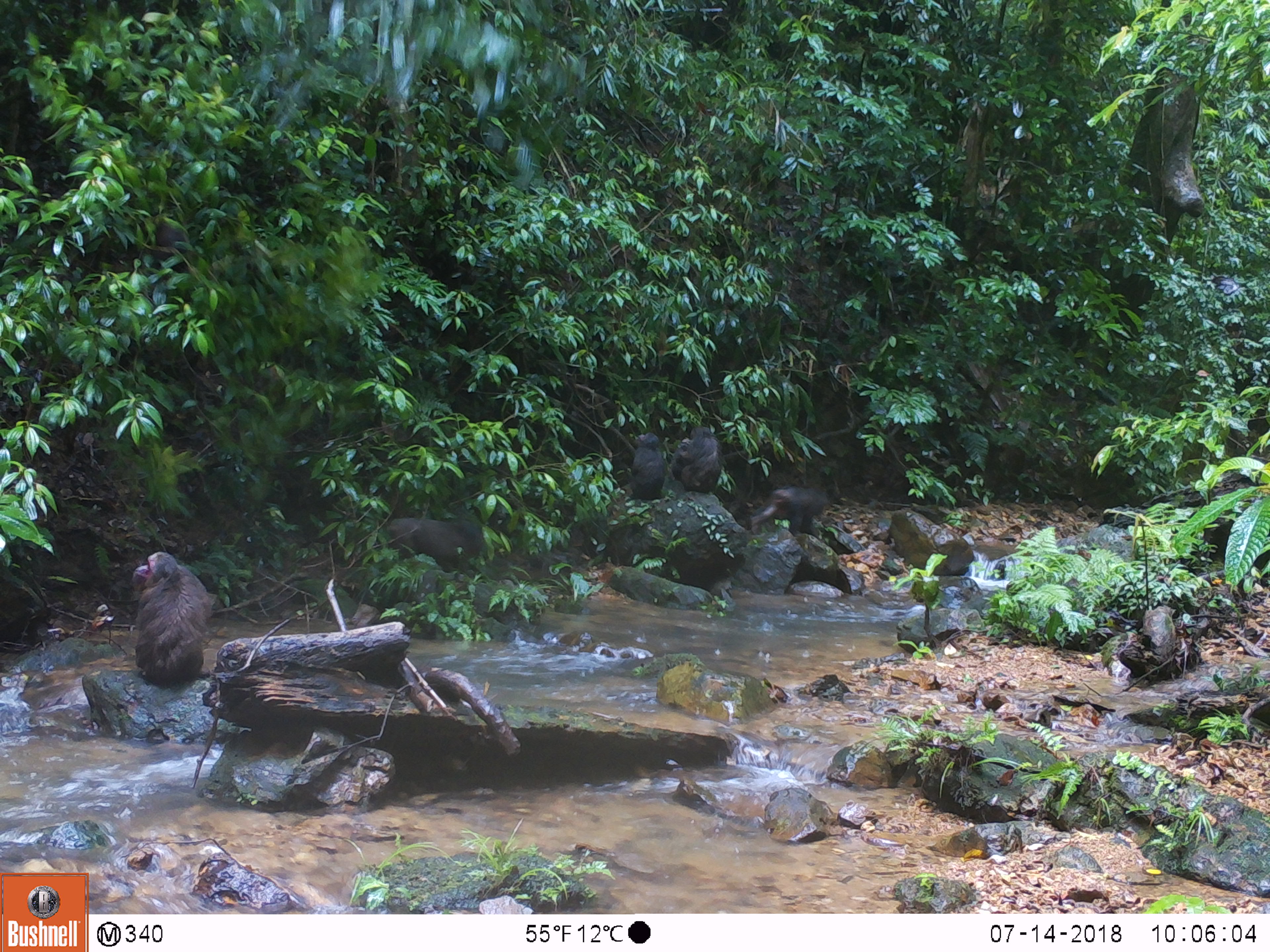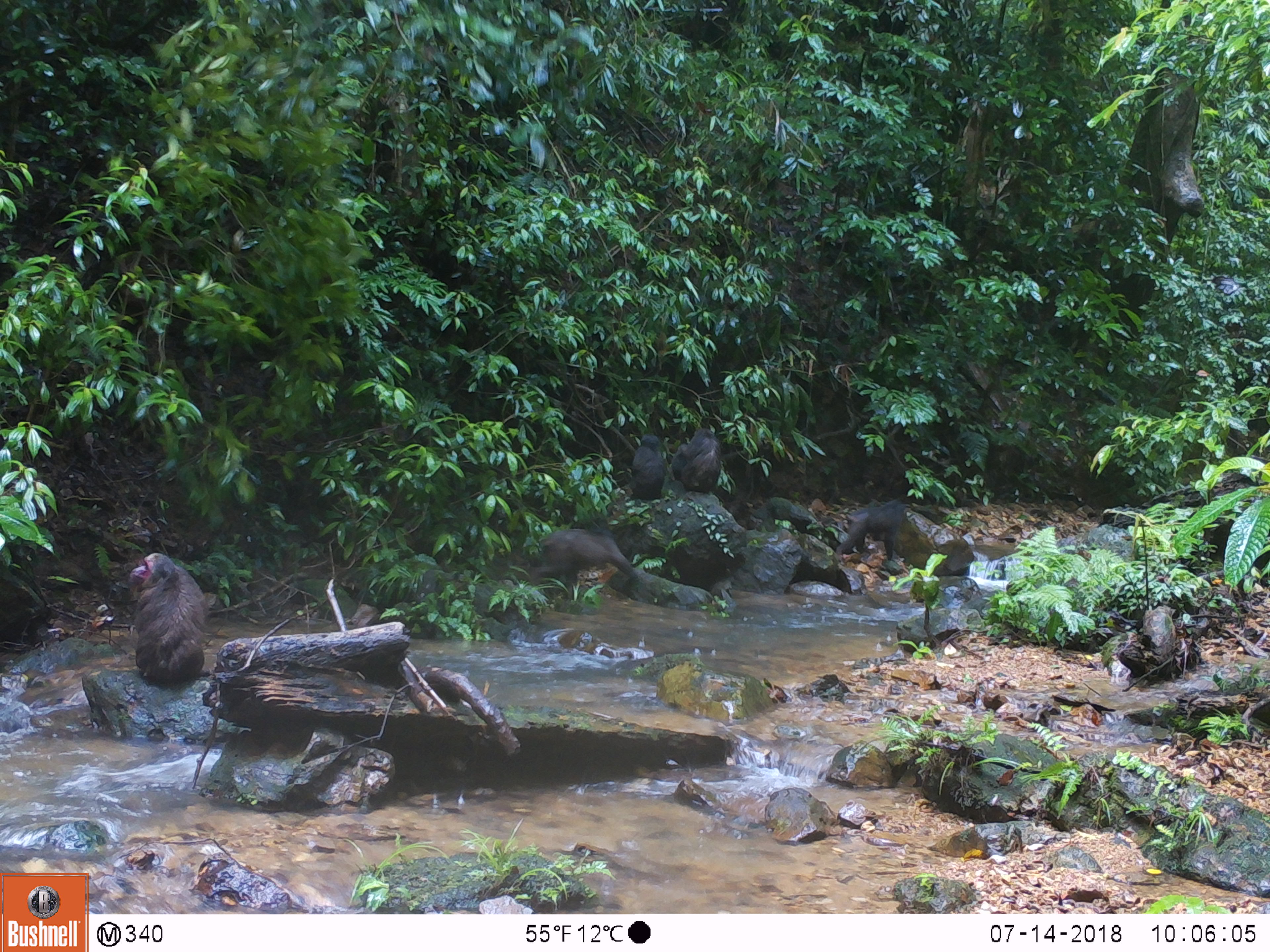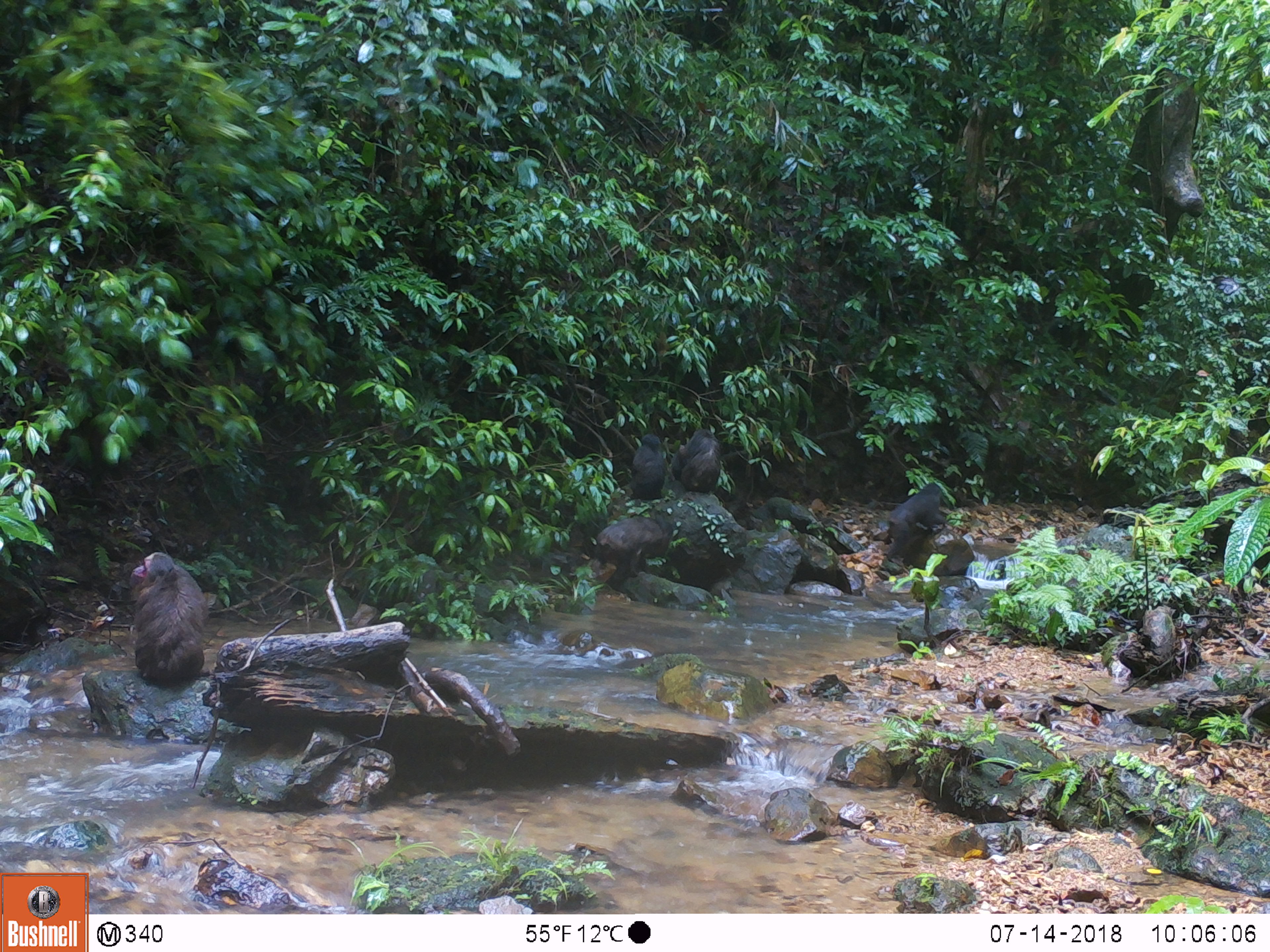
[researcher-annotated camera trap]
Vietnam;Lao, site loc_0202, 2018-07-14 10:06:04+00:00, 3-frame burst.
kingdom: Animalia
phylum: Chordata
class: Mammalia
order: Primates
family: Cercopithecidae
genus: Macaca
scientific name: Macaca arctoides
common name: stump-tailed macaque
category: stump tailed macaque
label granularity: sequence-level